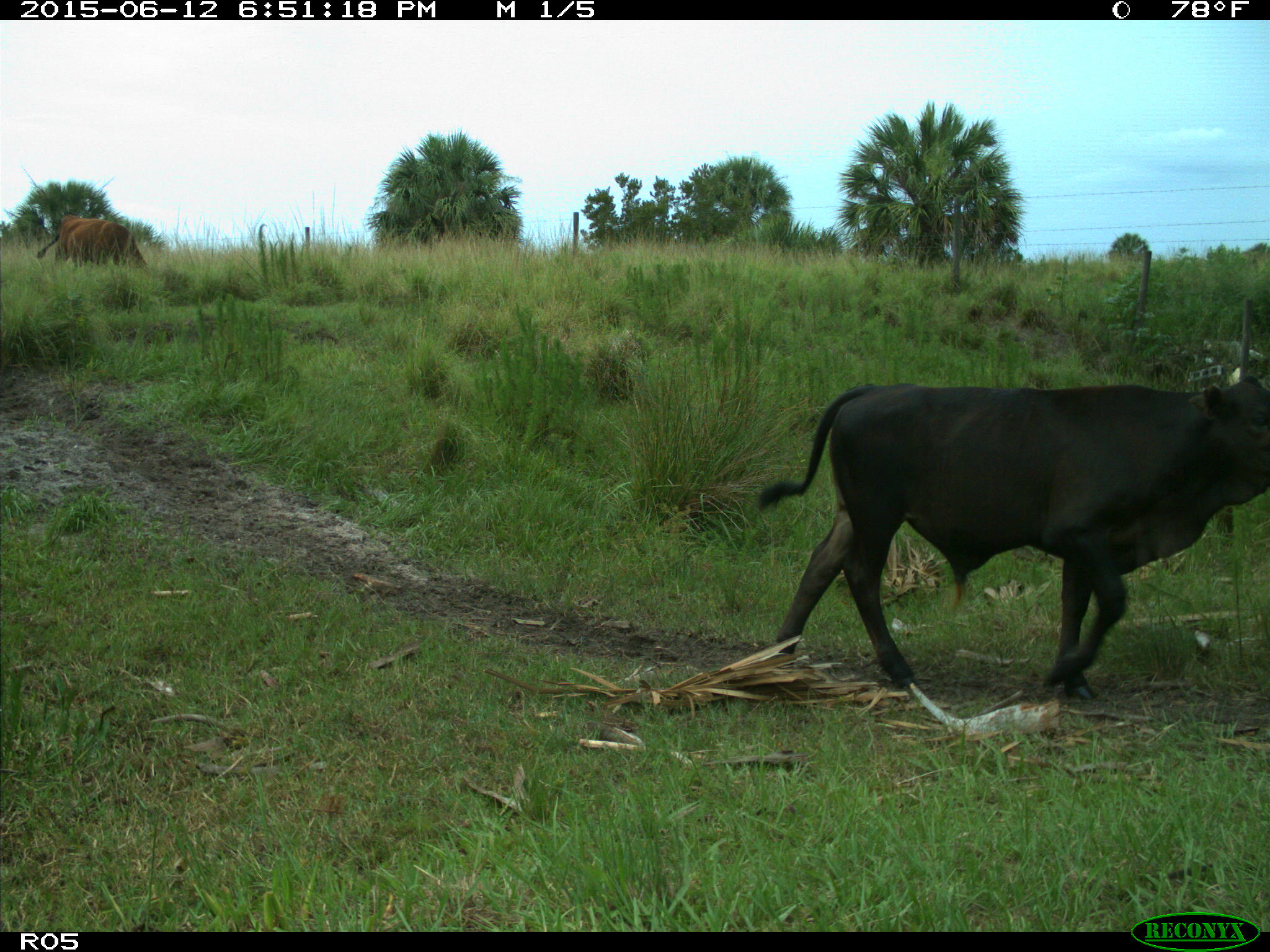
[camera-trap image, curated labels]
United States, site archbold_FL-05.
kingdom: Animalia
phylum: Chordata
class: Mammalia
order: Artiodactyla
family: Bovidae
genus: Bos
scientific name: Bos taurus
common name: domestic cow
Bos taurus (domestic cow).